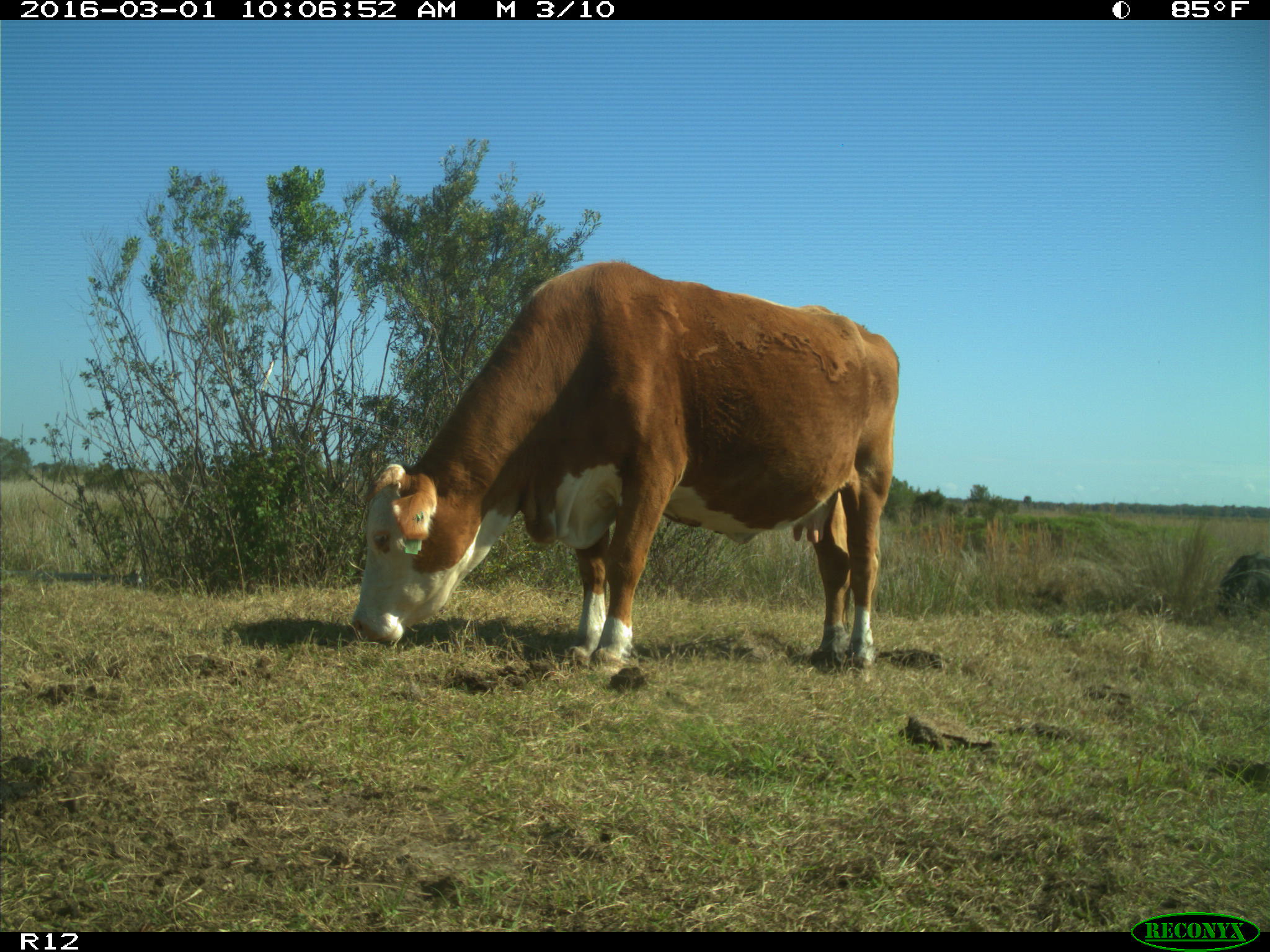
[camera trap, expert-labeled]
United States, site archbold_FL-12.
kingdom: Animalia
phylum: Chordata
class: Mammalia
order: Artiodactyla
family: Bovidae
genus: Bos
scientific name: Bos taurus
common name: domestic cow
Bos taurus (domestic cow).